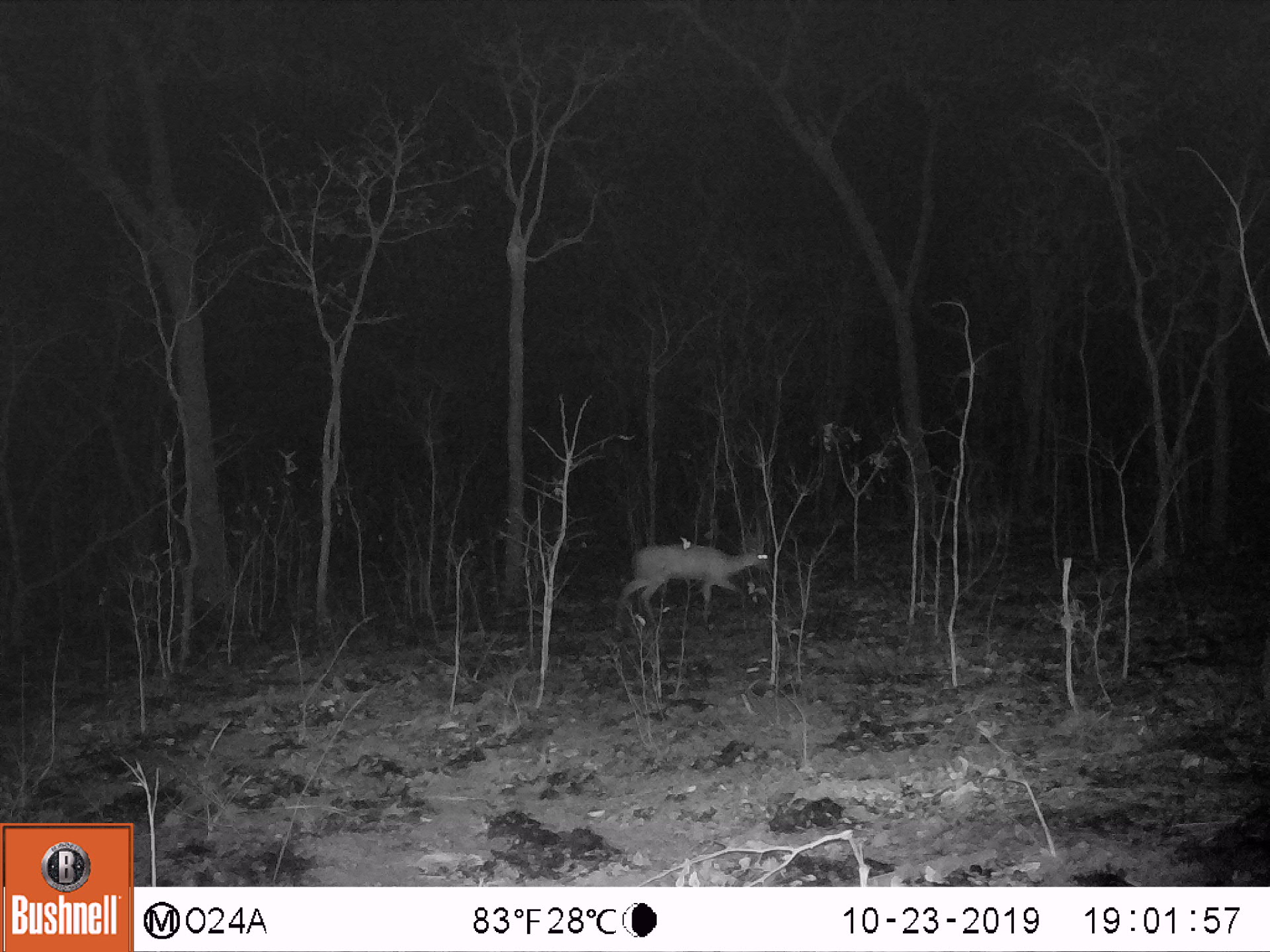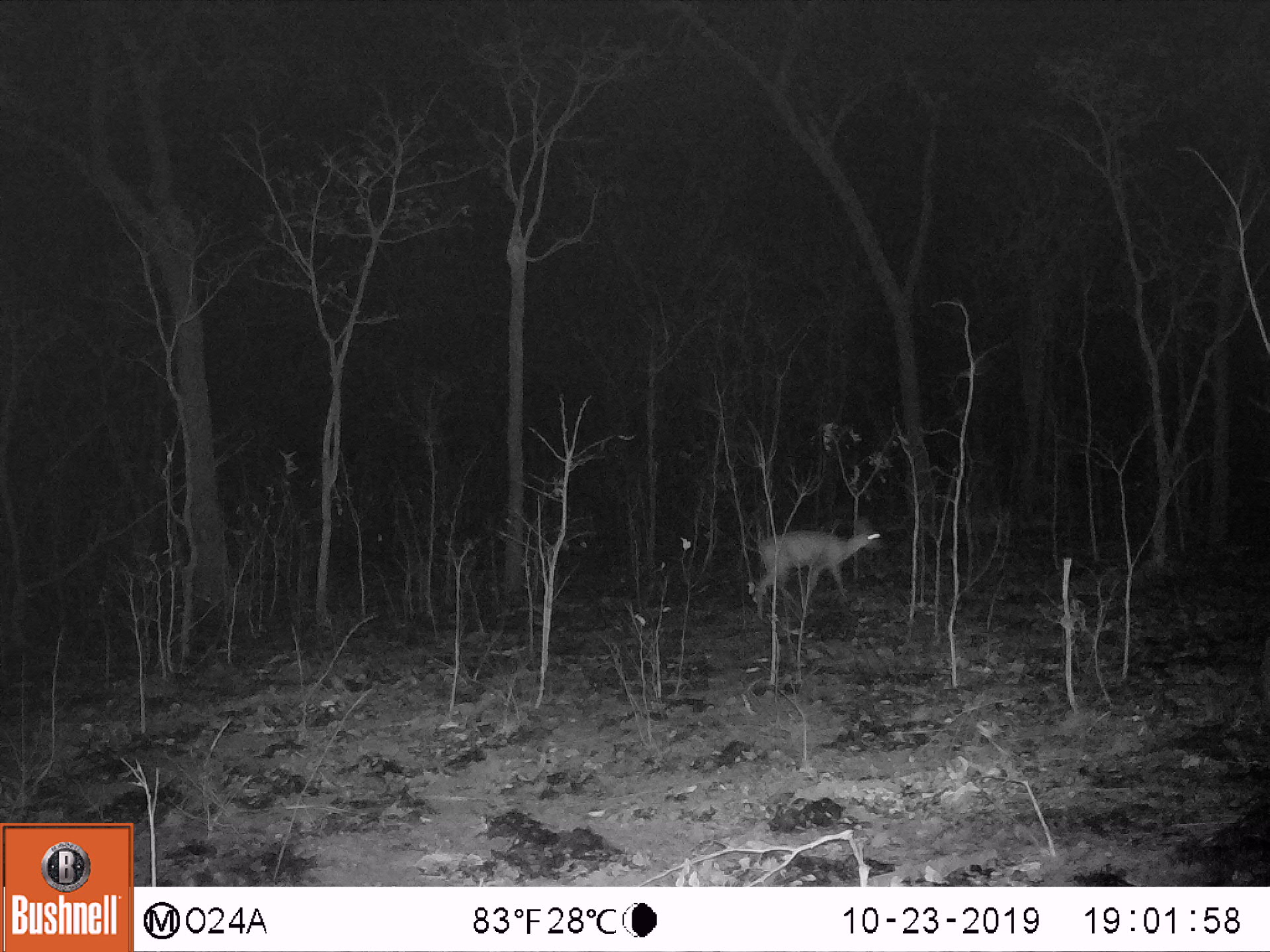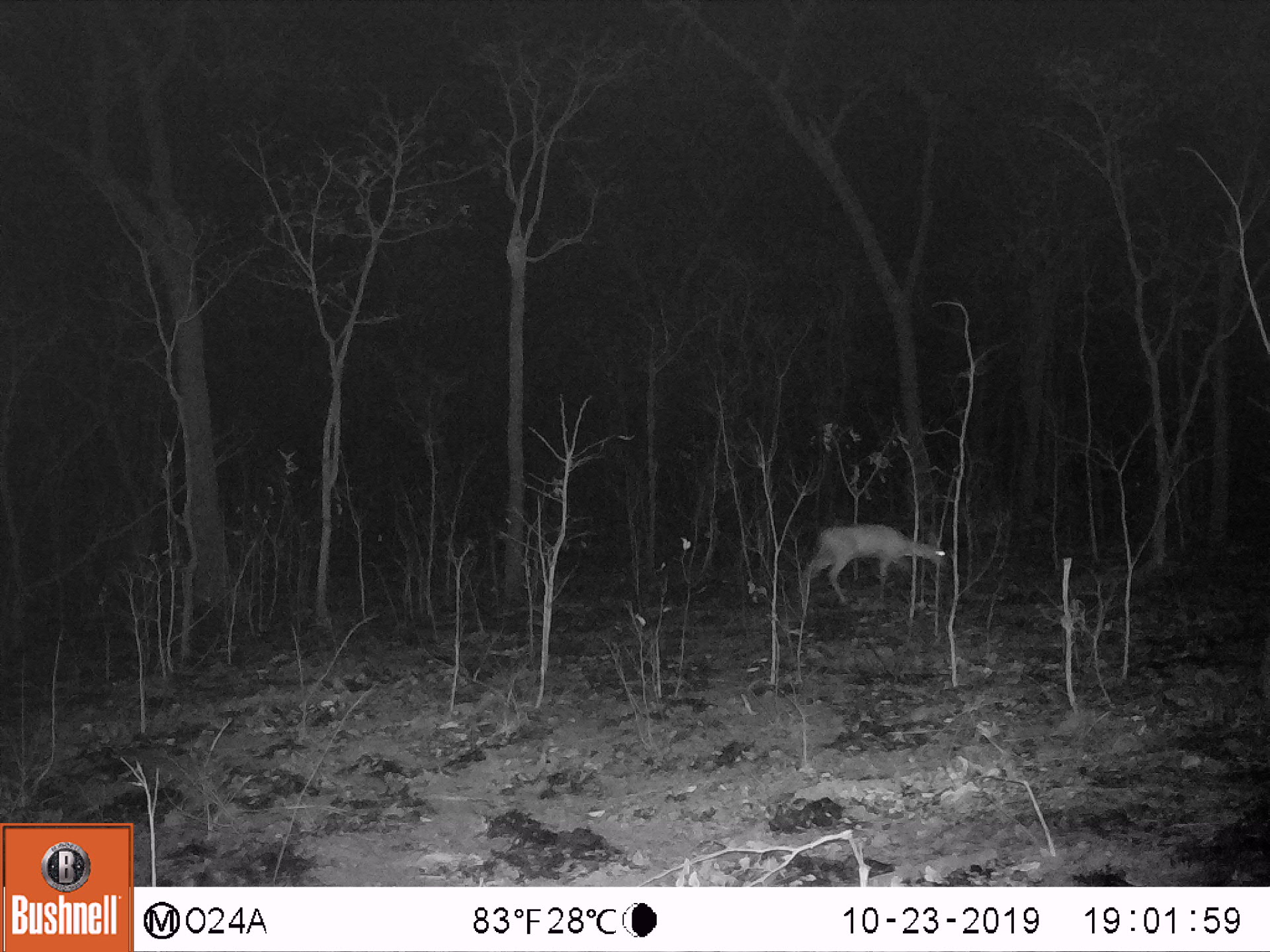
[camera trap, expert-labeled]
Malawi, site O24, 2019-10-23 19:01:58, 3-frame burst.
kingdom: Animalia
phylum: Chordata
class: Mammalia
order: Artiodactyla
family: Bovidae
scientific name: Antilopinae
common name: small antelope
Small antelope (Antilopinae), count 1.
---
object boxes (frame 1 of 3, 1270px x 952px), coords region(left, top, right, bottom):
small antelope: region(608, 528, 778, 636)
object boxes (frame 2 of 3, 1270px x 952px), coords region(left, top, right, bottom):
small antelope: region(750, 512, 887, 626)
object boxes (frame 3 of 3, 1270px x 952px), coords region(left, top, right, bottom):
small antelope: region(797, 523, 951, 615)